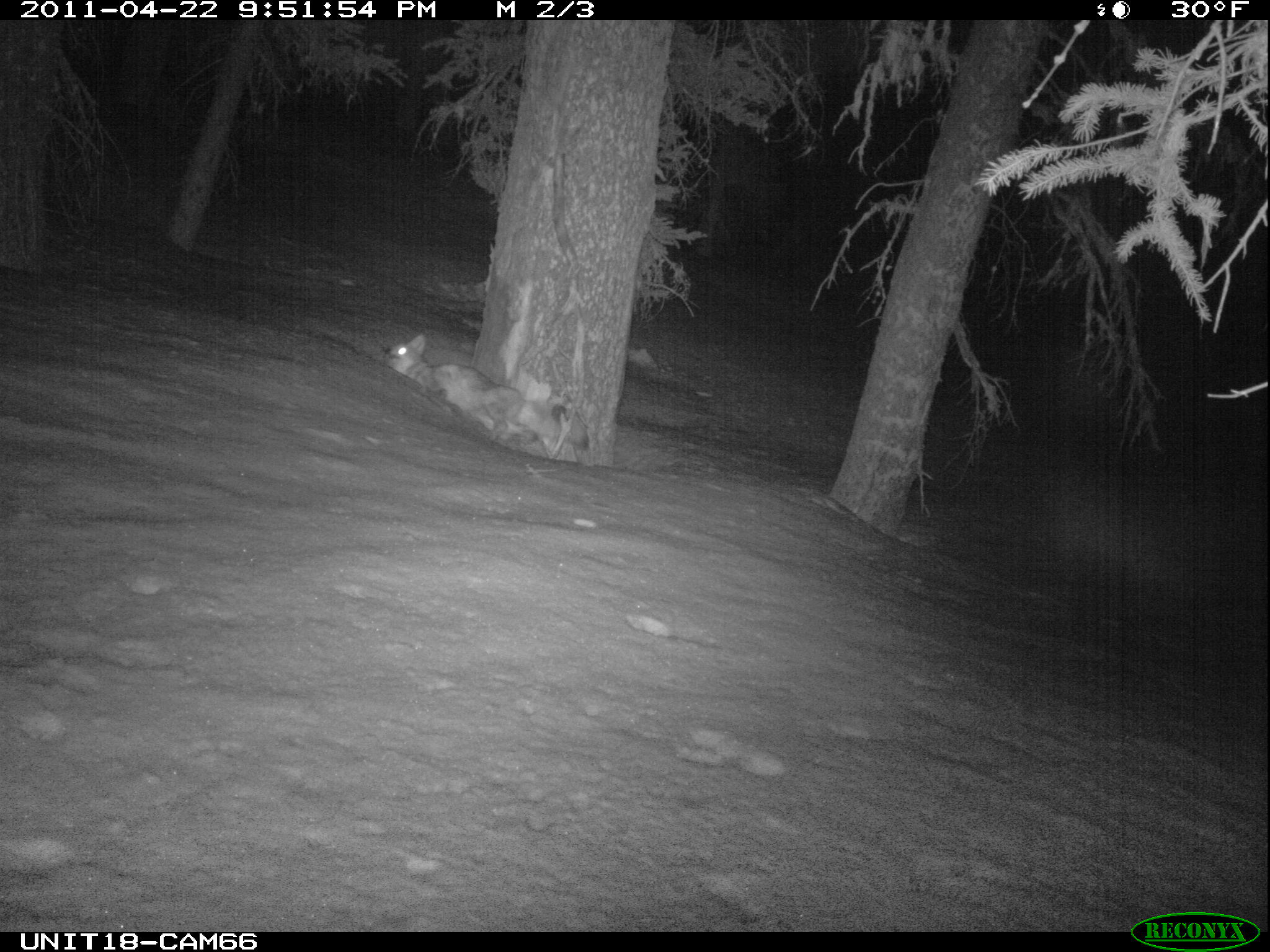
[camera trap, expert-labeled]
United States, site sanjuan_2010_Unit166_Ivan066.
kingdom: Animalia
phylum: Chordata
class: Mammalia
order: Carnivora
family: Canidae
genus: Canis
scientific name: Canis latrans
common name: coyote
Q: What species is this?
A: Canis latrans (coyote).